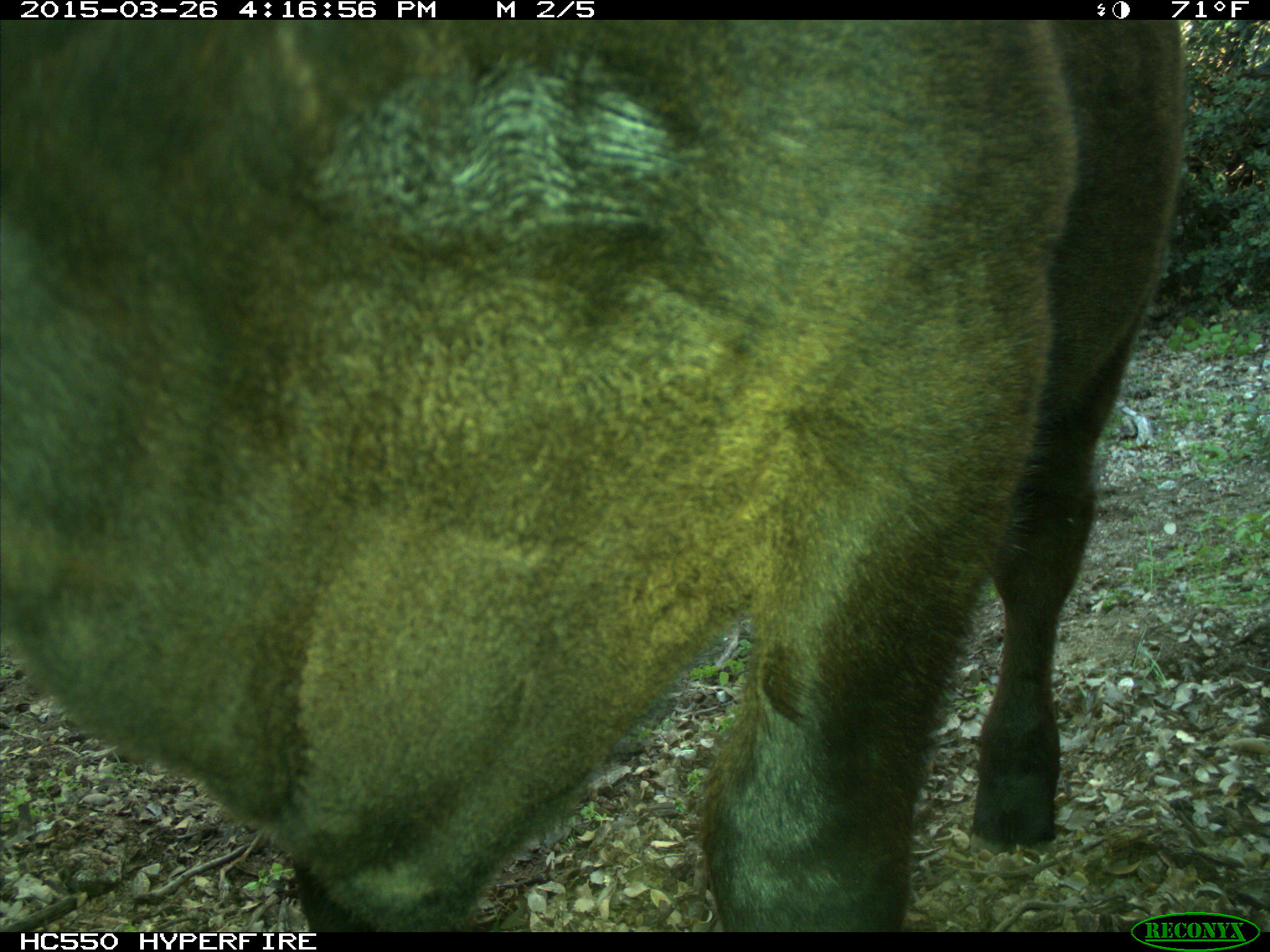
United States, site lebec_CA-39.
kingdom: Animalia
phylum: Chordata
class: Mammalia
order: Artiodactyla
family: Bovidae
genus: Bos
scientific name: Bos taurus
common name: domestic cow